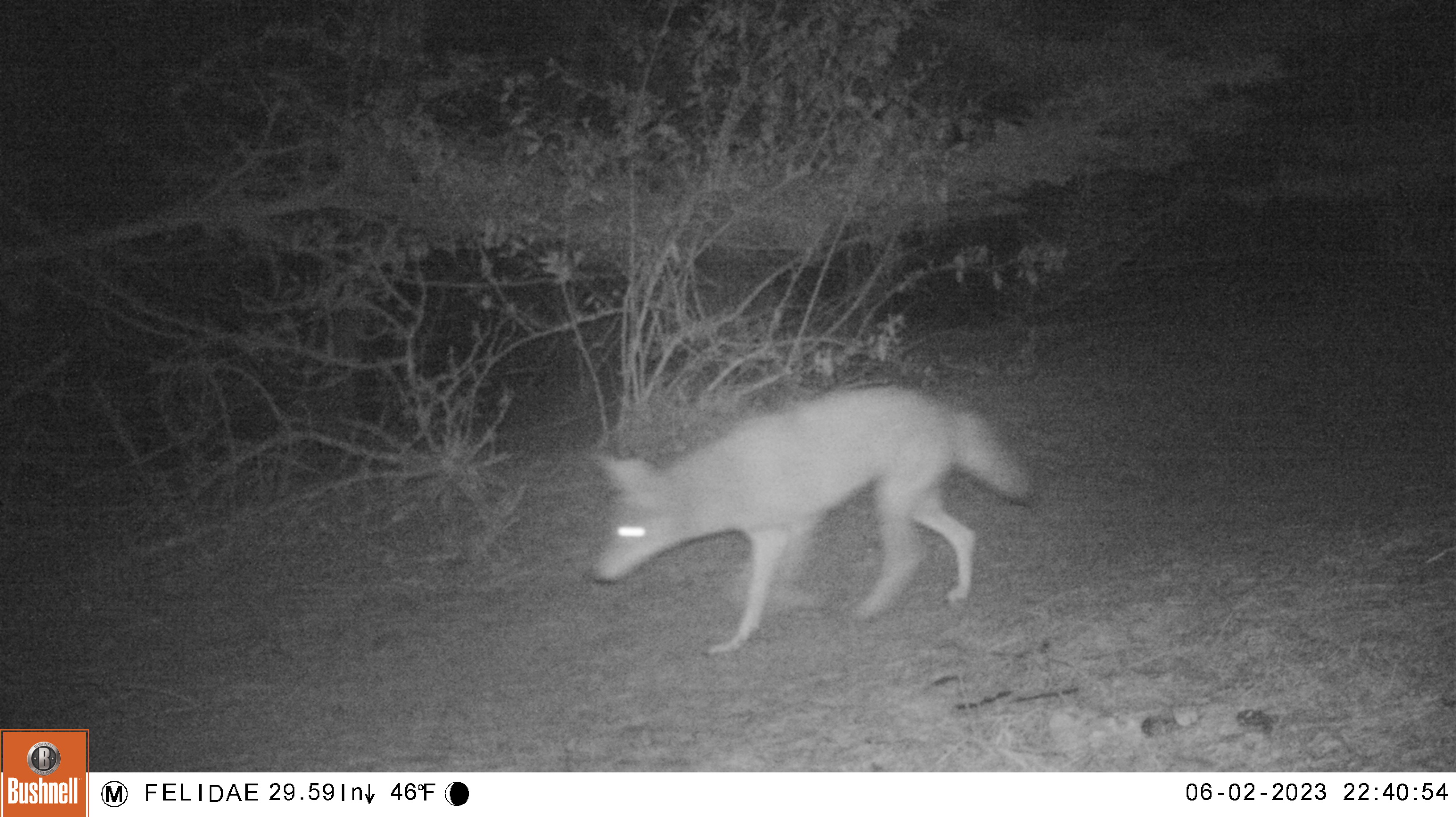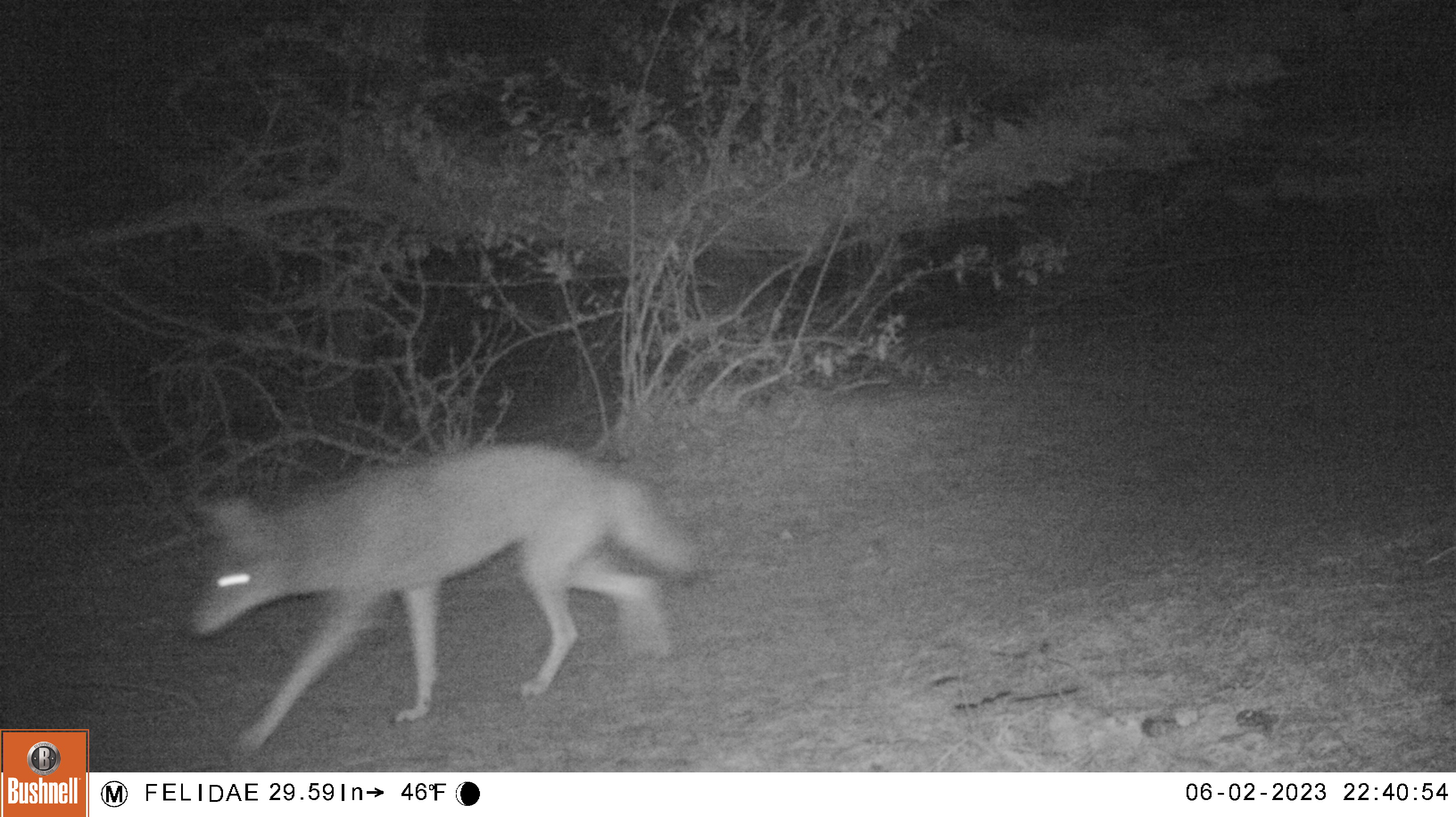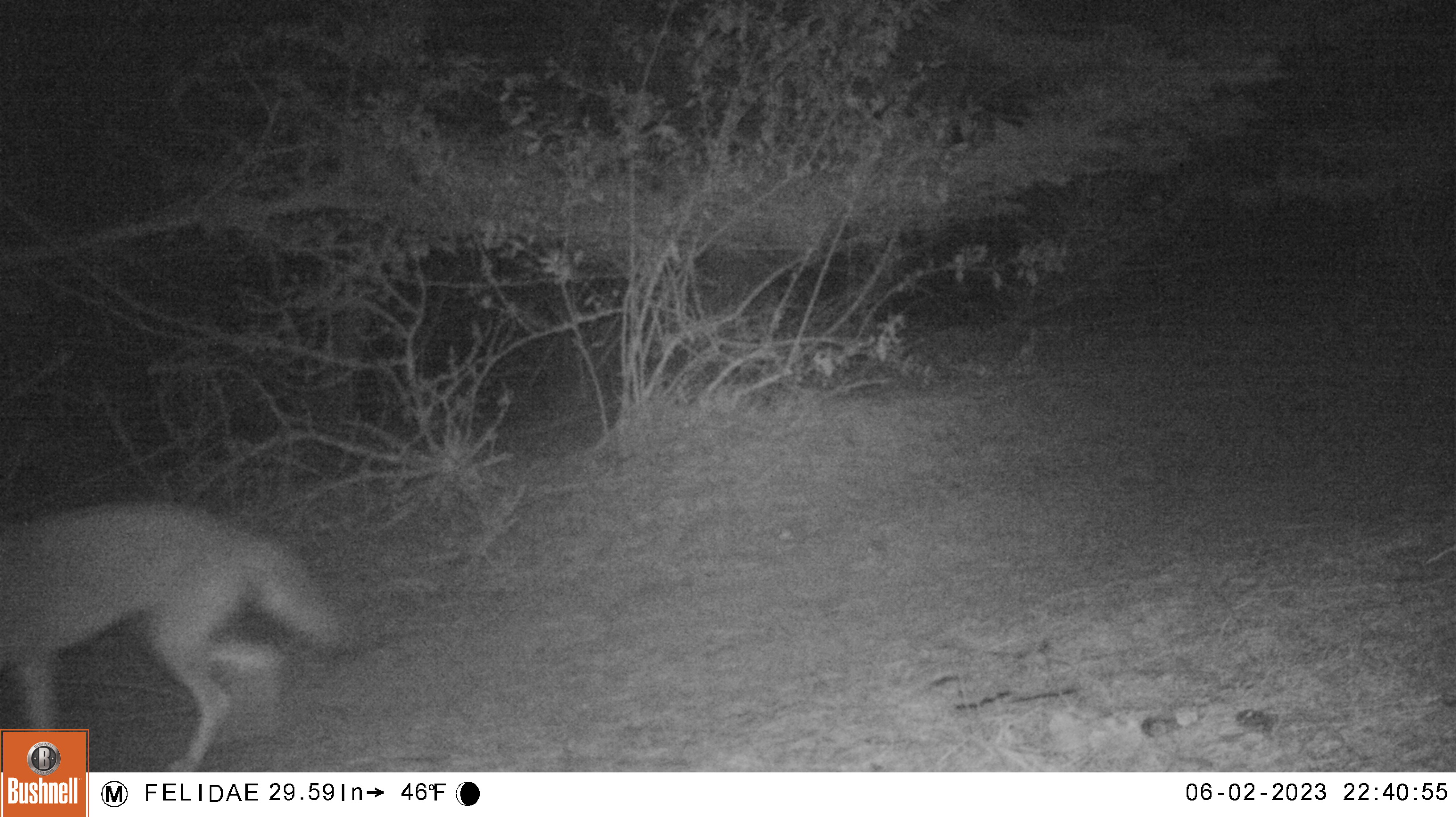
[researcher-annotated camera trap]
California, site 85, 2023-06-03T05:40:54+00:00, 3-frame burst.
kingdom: Animalia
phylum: Chordata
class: Mammalia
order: Carnivora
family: Canidae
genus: Canis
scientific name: Canis latrans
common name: coyote